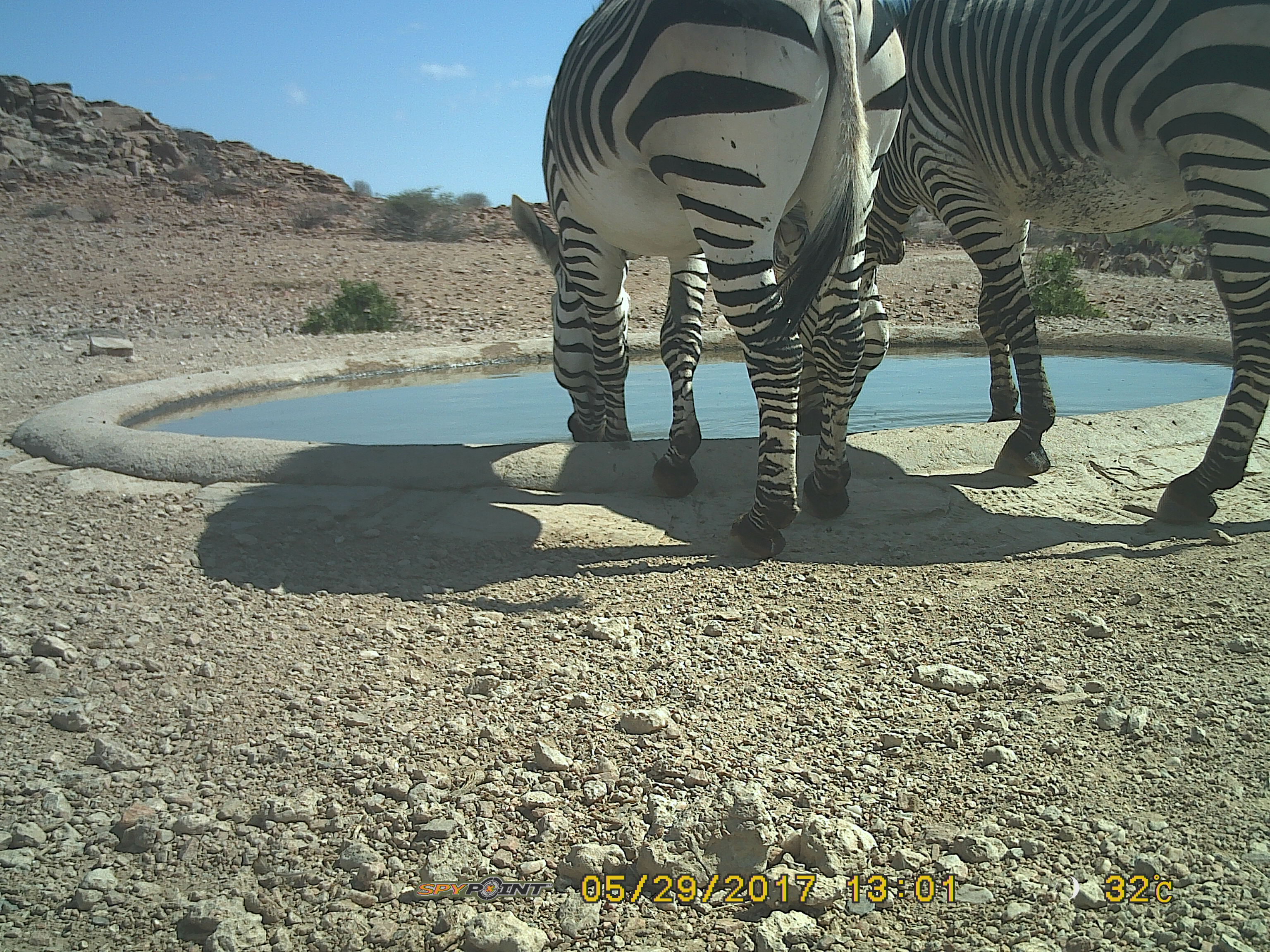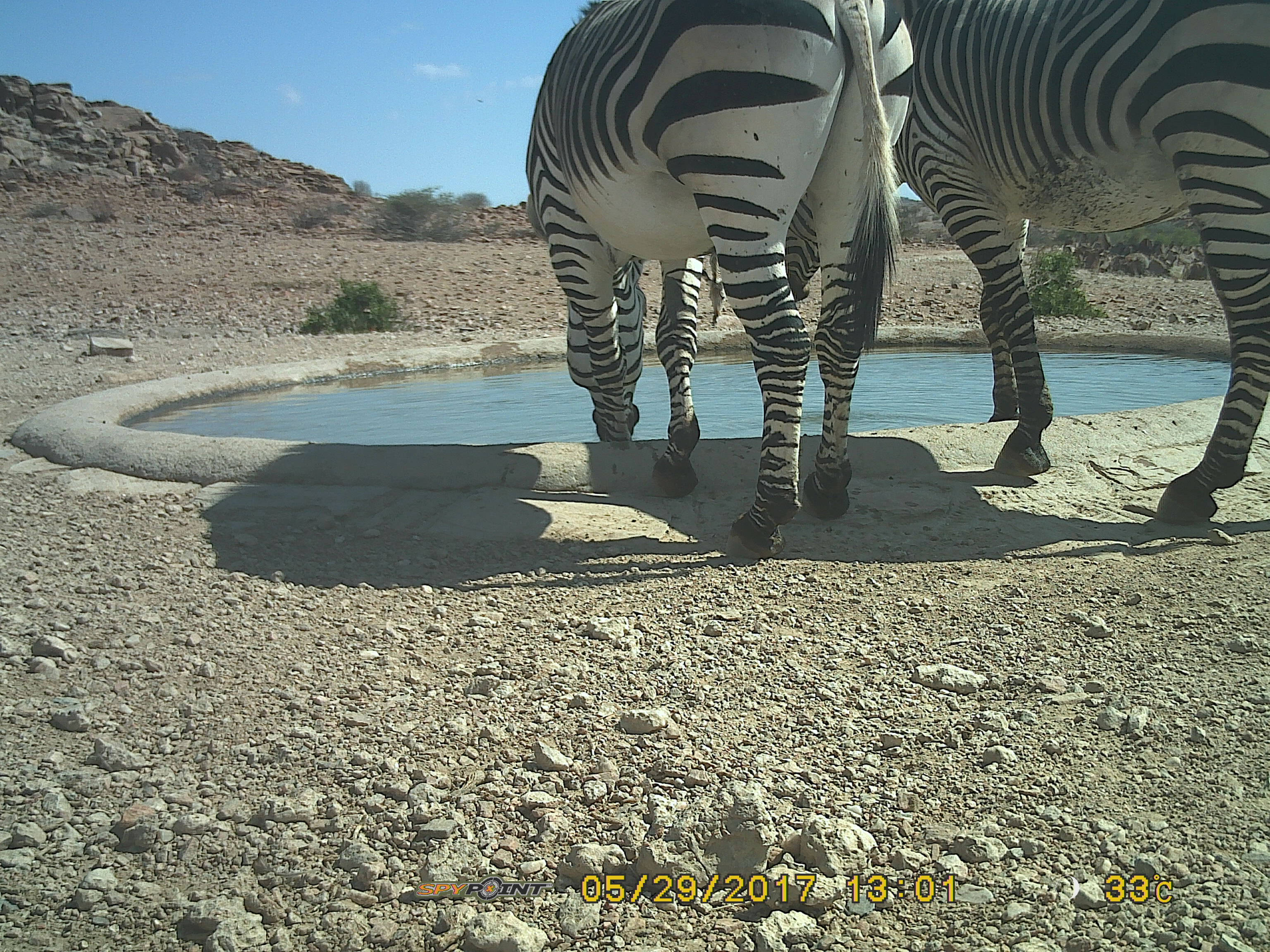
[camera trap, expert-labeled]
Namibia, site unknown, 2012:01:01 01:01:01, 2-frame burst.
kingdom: Animalia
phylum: Chordata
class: Mammalia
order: Perissodactyla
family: Equidae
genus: Equus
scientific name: Equus zebra hartmannae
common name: hartmann's mountain zebra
Equus zebra hartmannae (hartmann's mountain zebra).